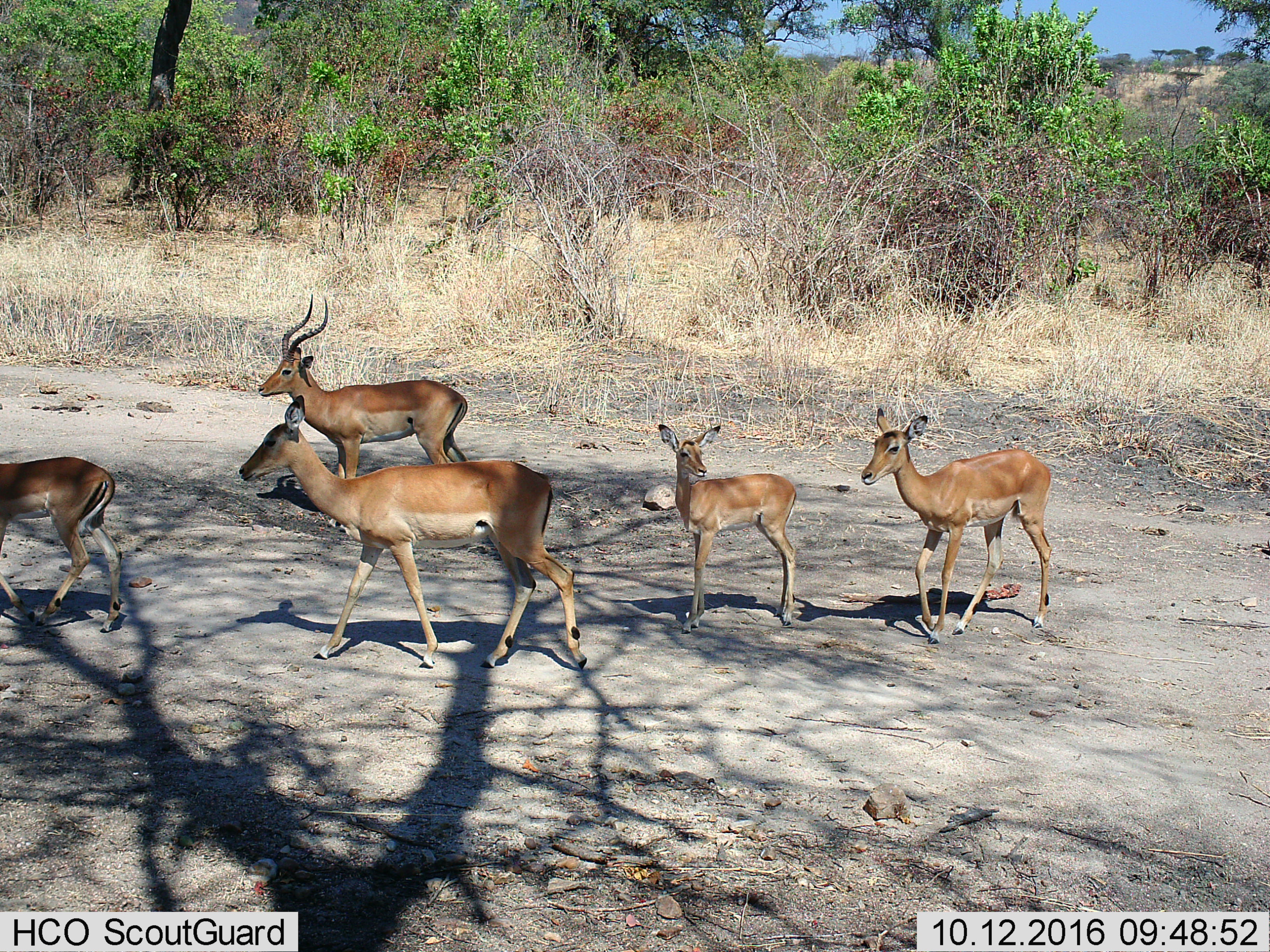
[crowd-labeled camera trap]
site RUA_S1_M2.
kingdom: Animalia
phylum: Chordata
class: Mammalia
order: Artiodactyla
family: Bovidae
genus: Aepyceros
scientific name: Aepyceros melampus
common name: impala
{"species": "impala (Aepyceros melampus)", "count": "5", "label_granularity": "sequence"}